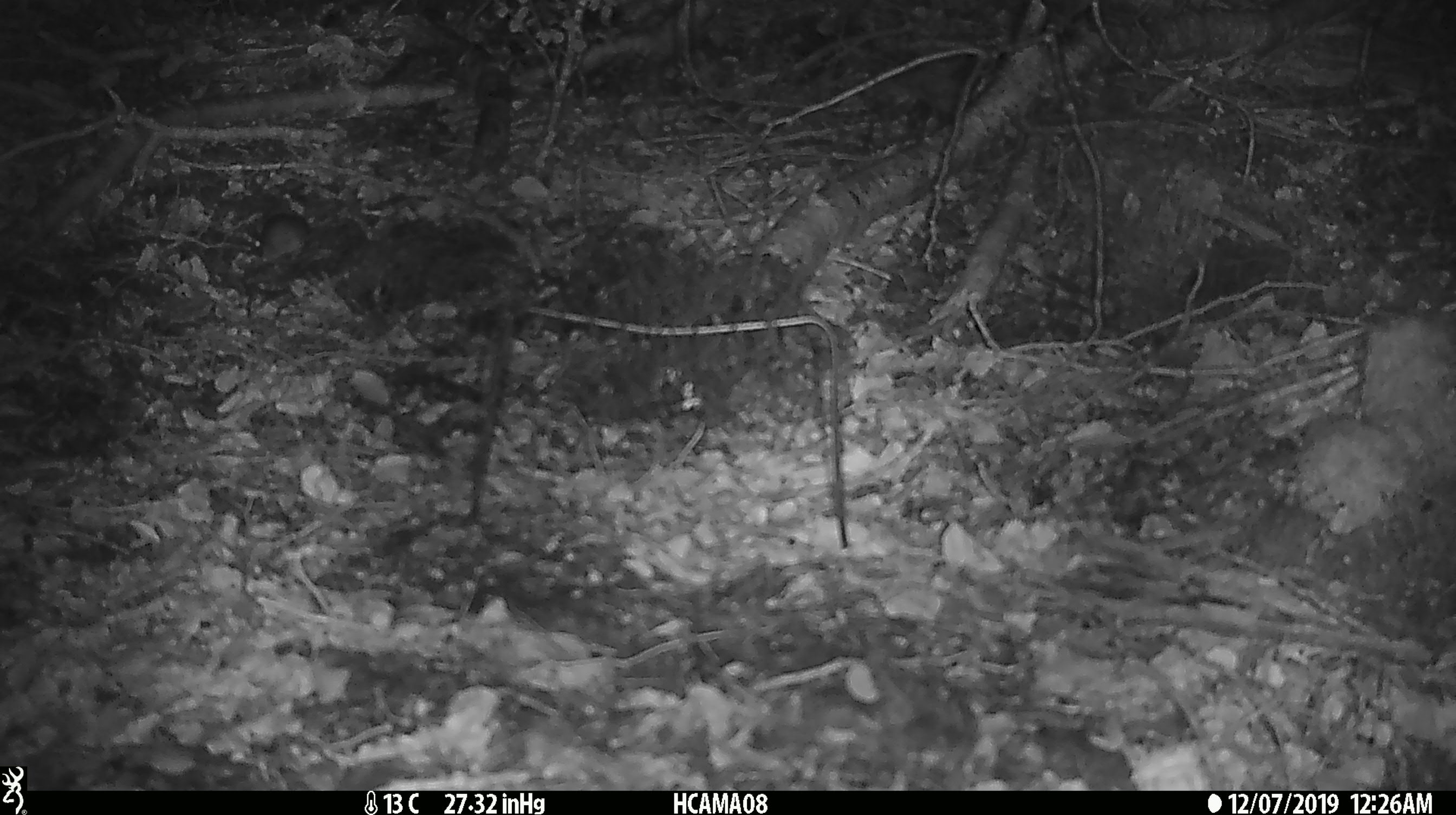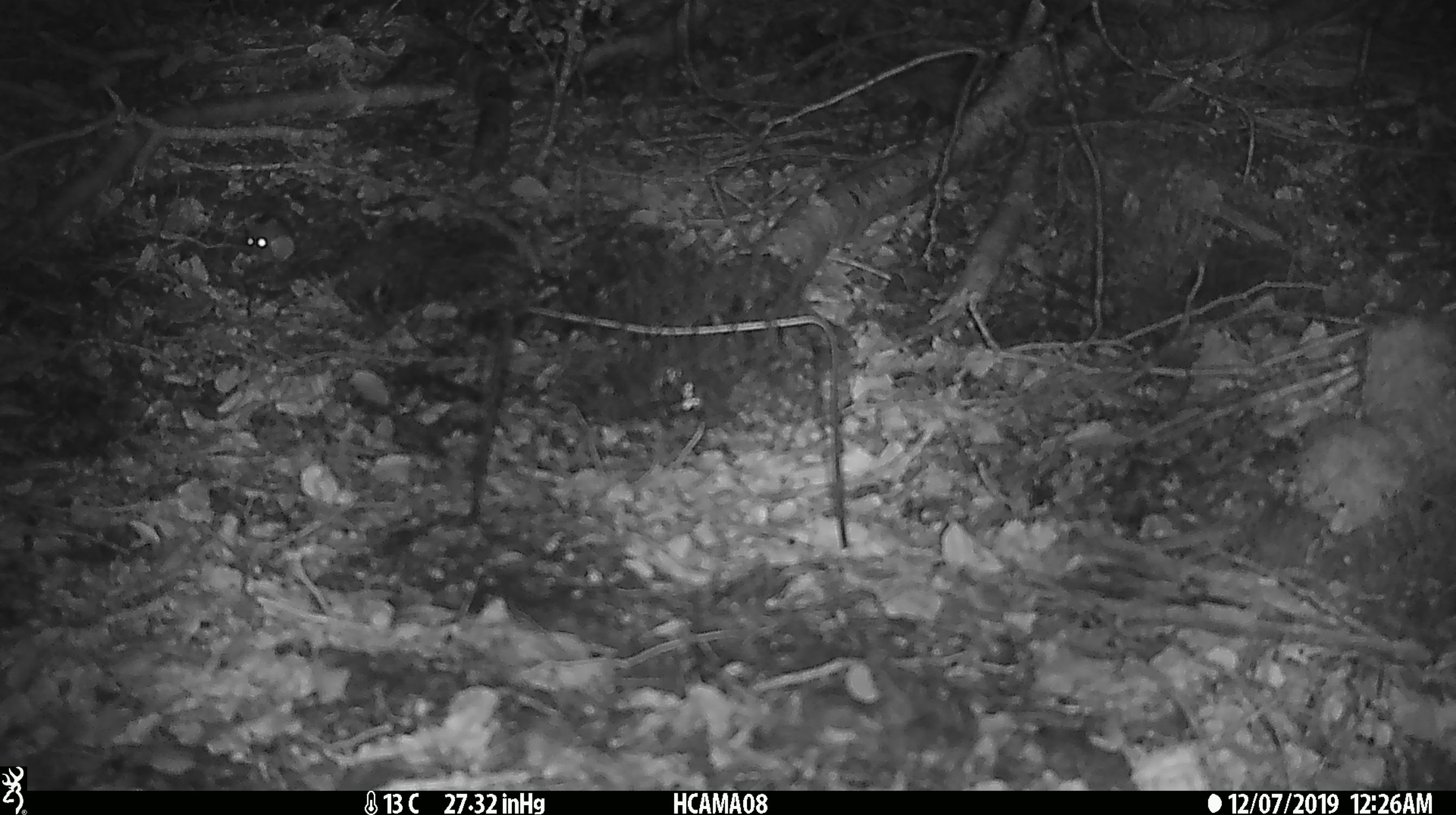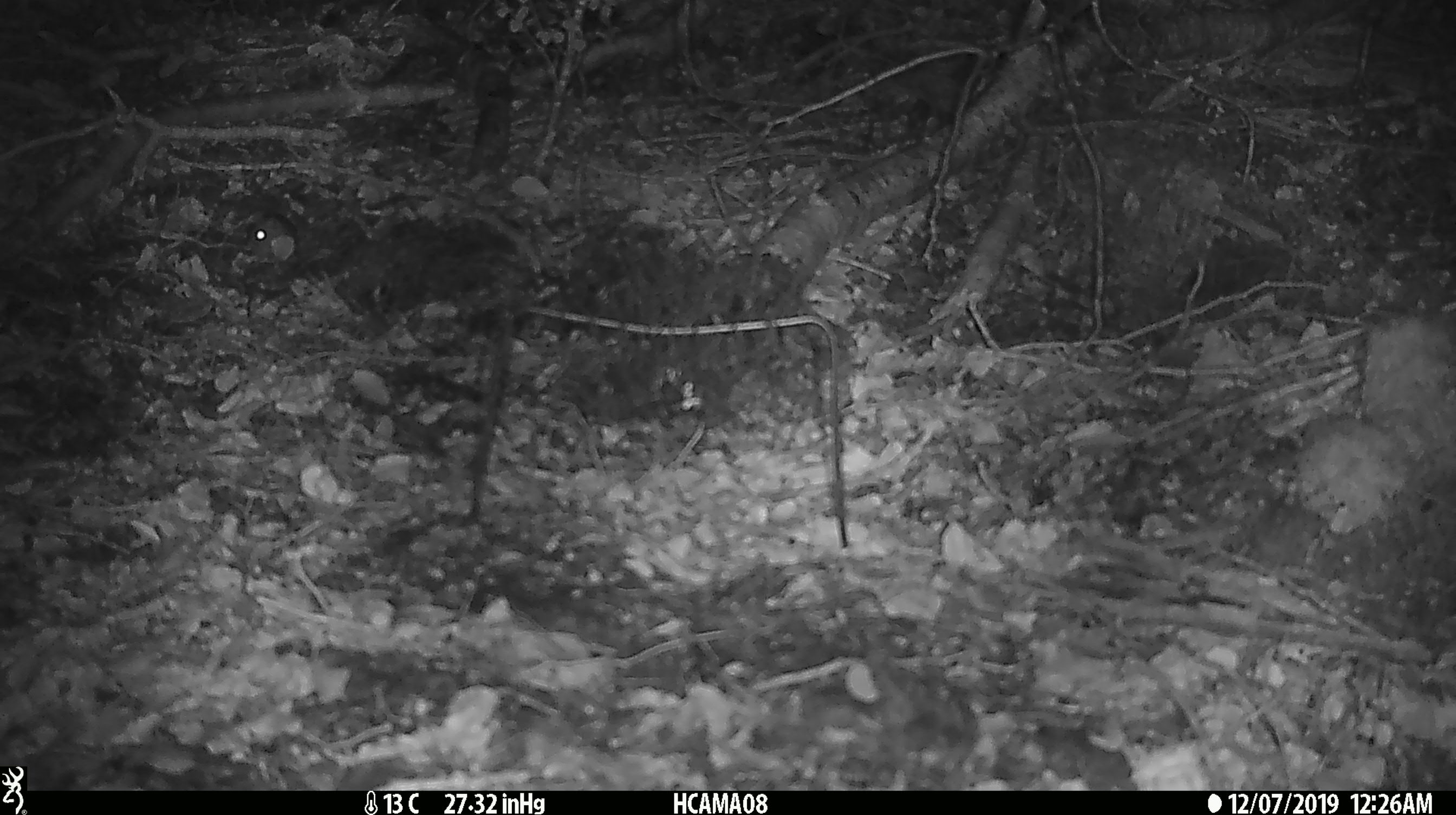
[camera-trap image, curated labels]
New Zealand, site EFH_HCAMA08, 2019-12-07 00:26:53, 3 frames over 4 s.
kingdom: Animalia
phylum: Chordata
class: Mammalia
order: Rodentia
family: Muridae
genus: Mus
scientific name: Mus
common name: mouse